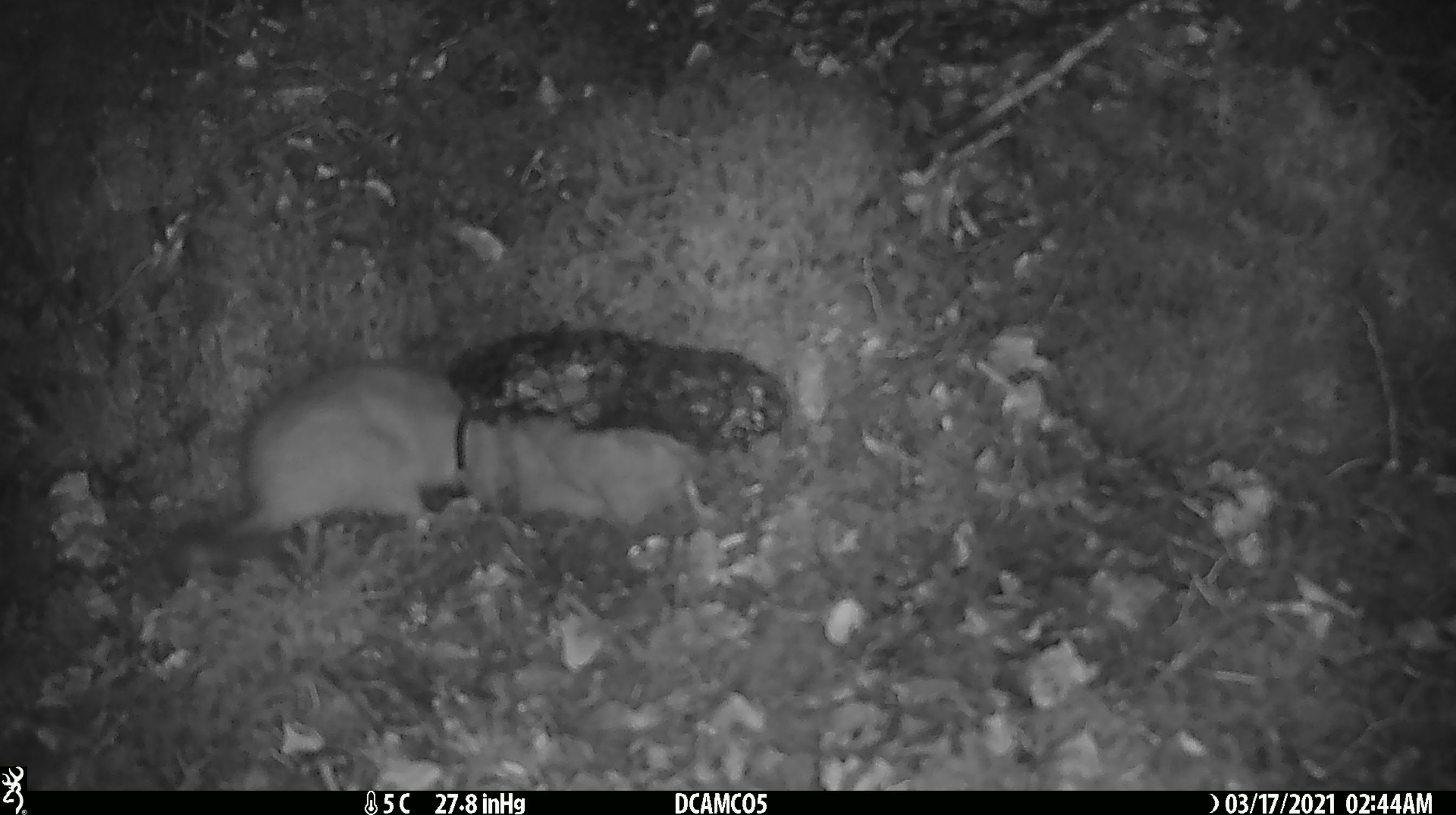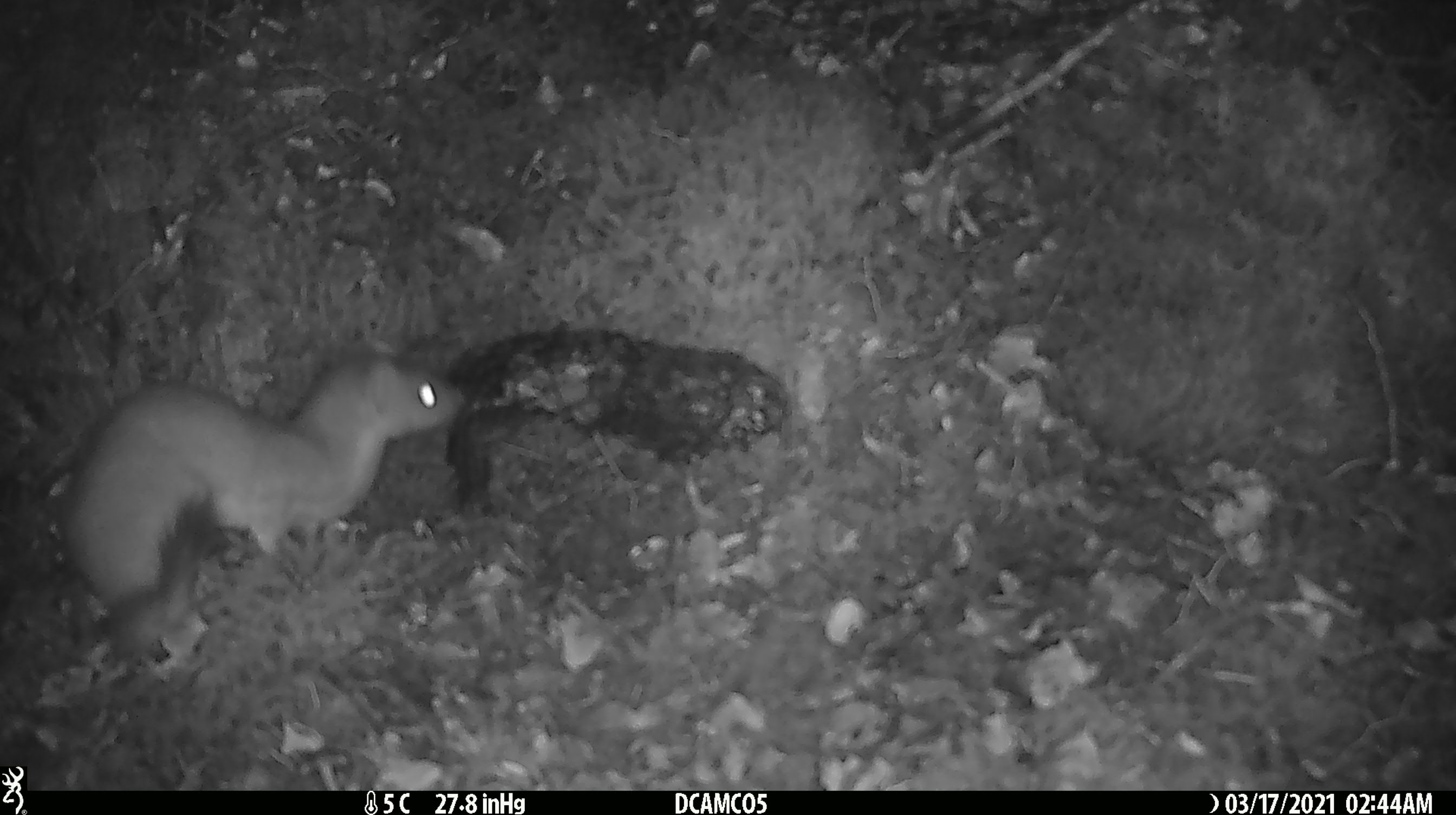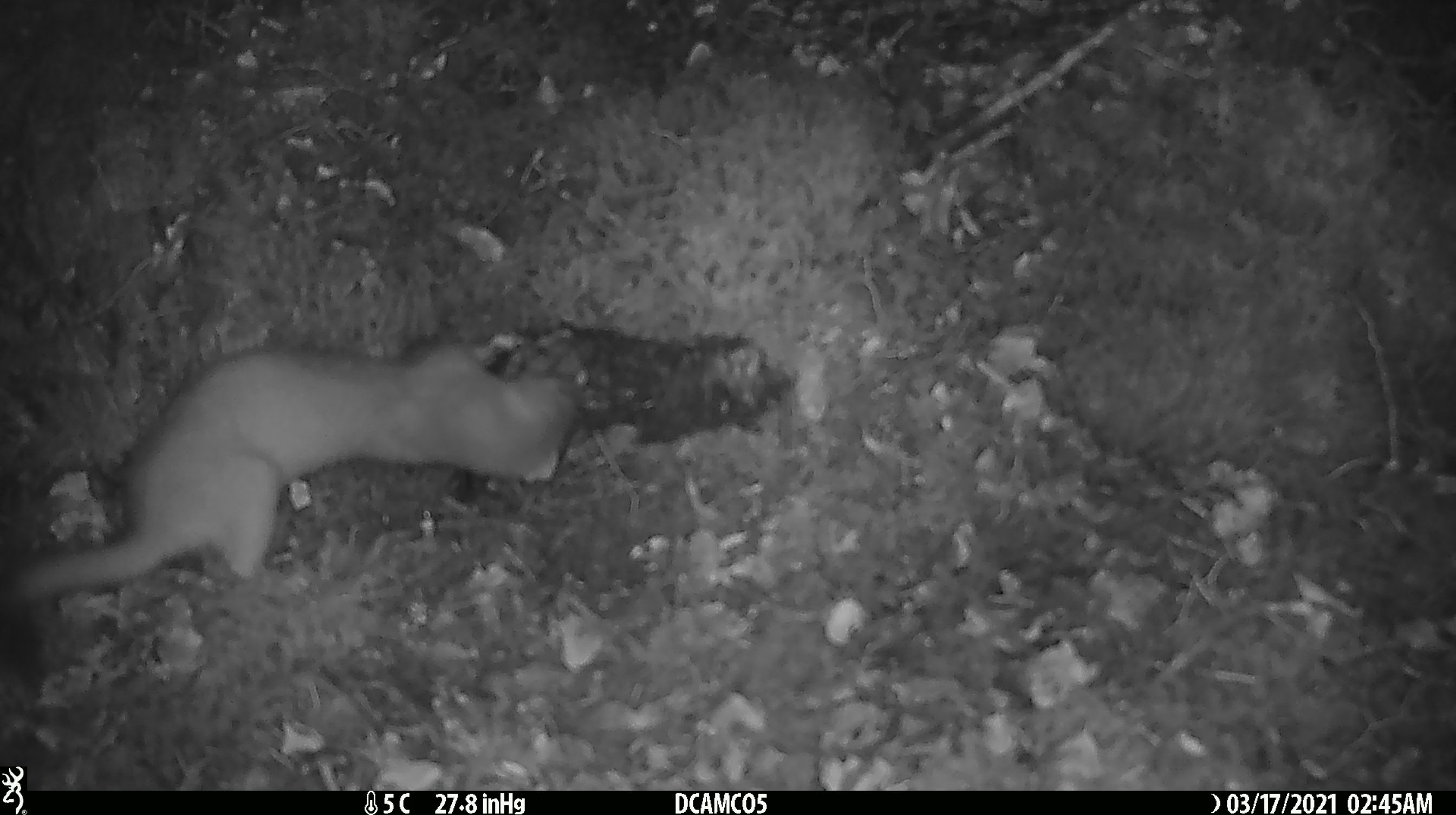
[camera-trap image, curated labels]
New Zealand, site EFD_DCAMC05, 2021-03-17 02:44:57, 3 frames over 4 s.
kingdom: Animalia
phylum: Chordata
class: Mammalia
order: Carnivora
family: Mustelidae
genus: Mustela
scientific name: Mustela erminea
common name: stoat